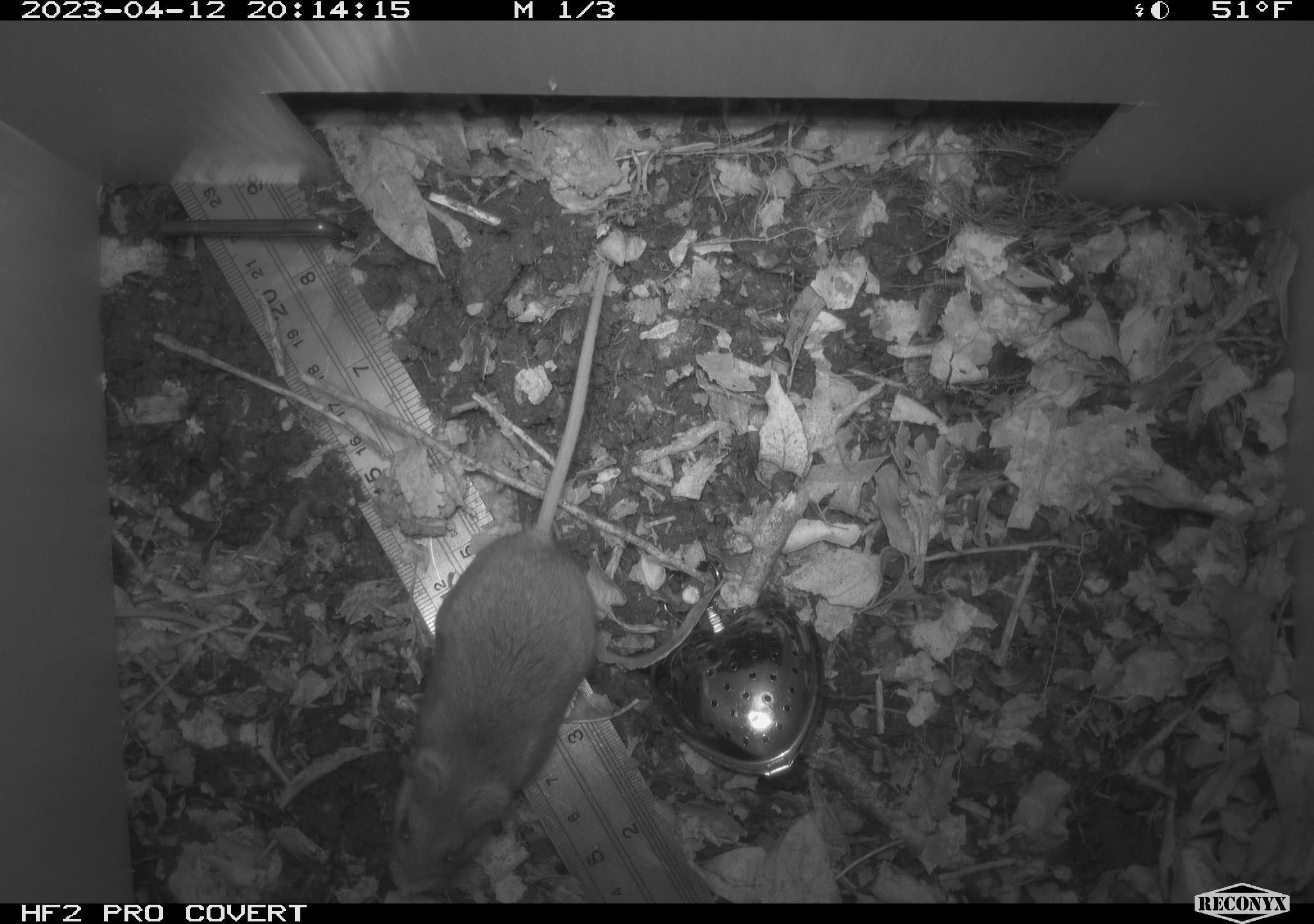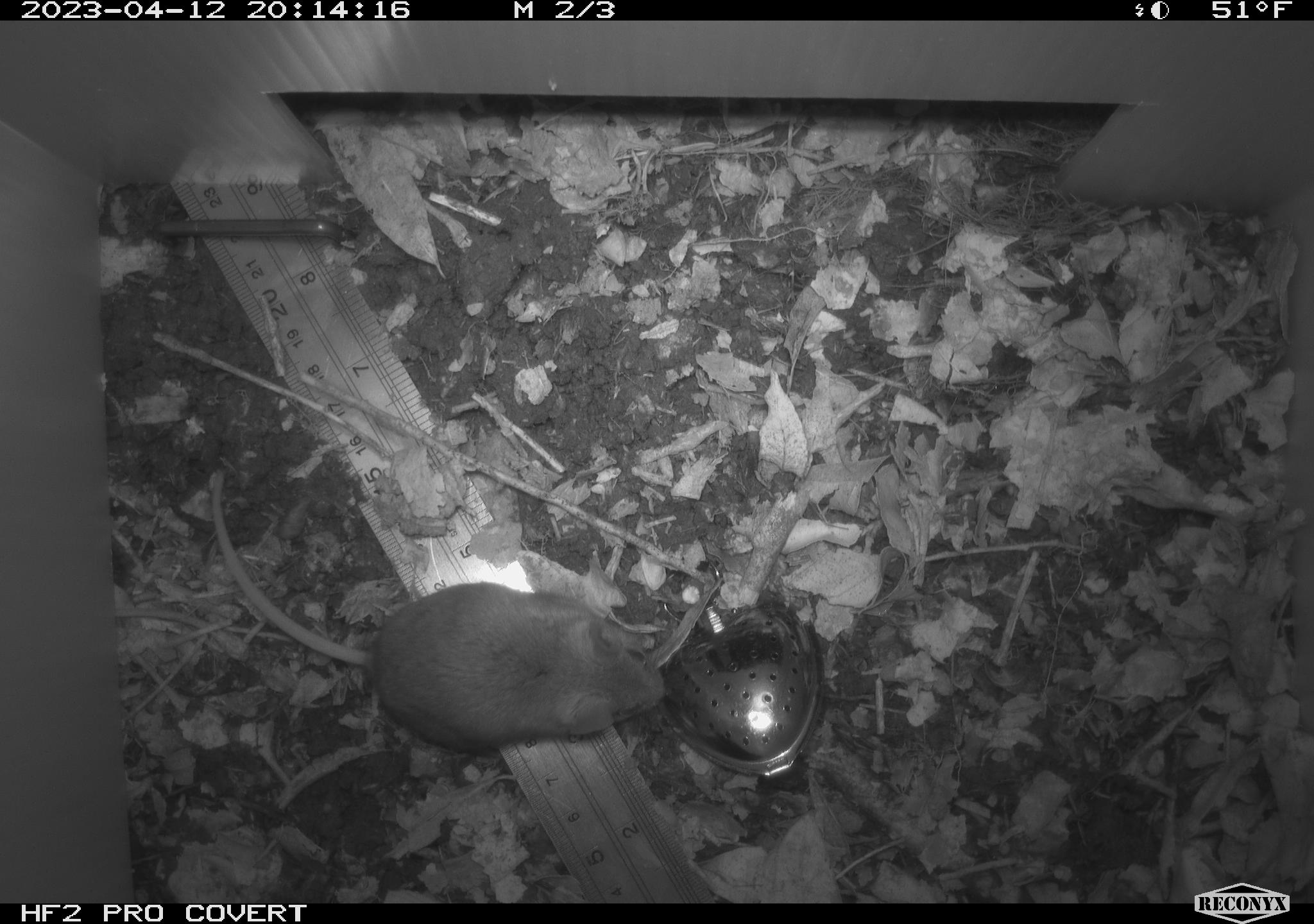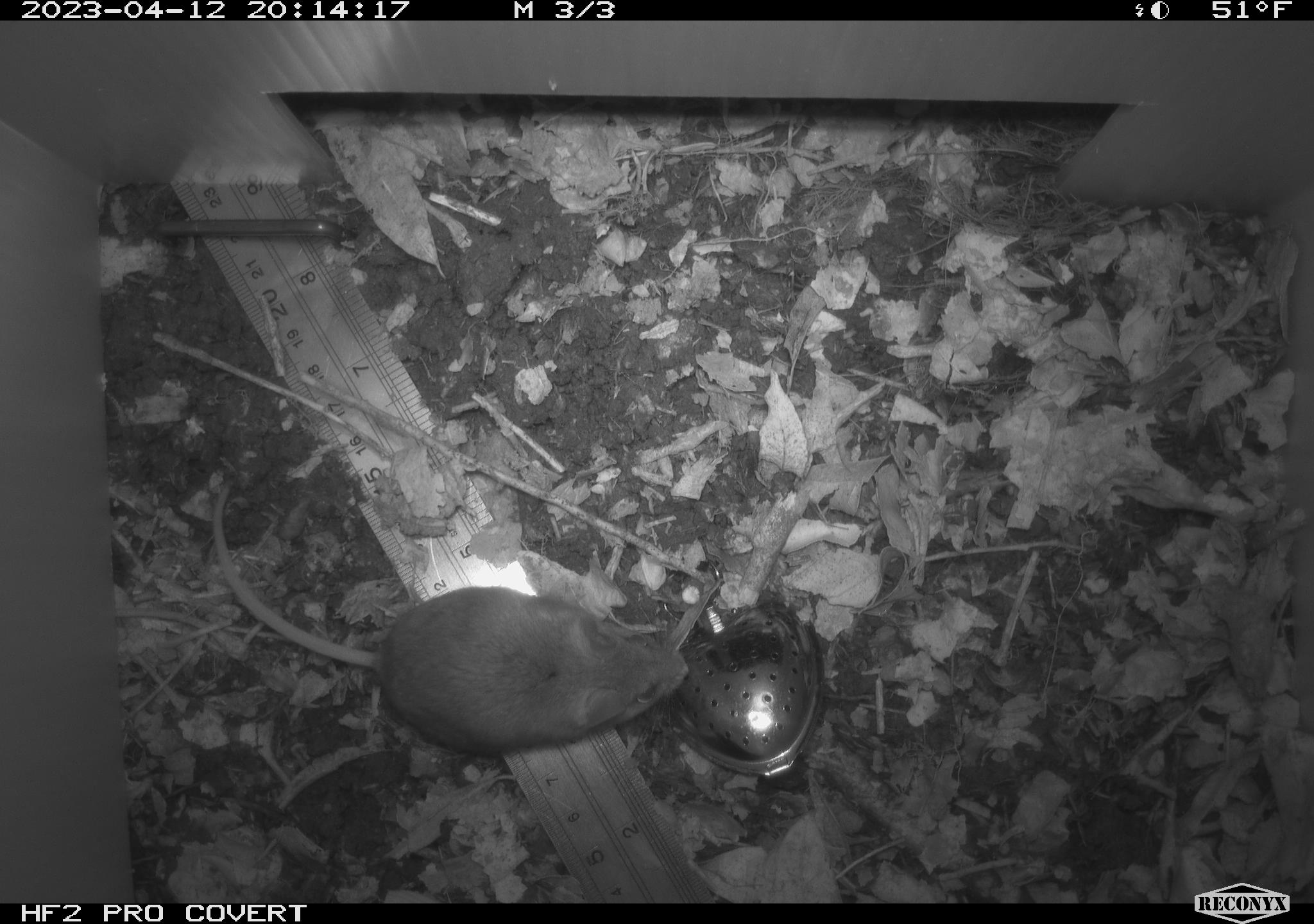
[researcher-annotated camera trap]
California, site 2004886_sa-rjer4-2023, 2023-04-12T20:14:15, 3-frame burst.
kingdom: Animalia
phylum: Chordata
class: Mammalia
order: Rodentia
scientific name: Rodentia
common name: mouse species